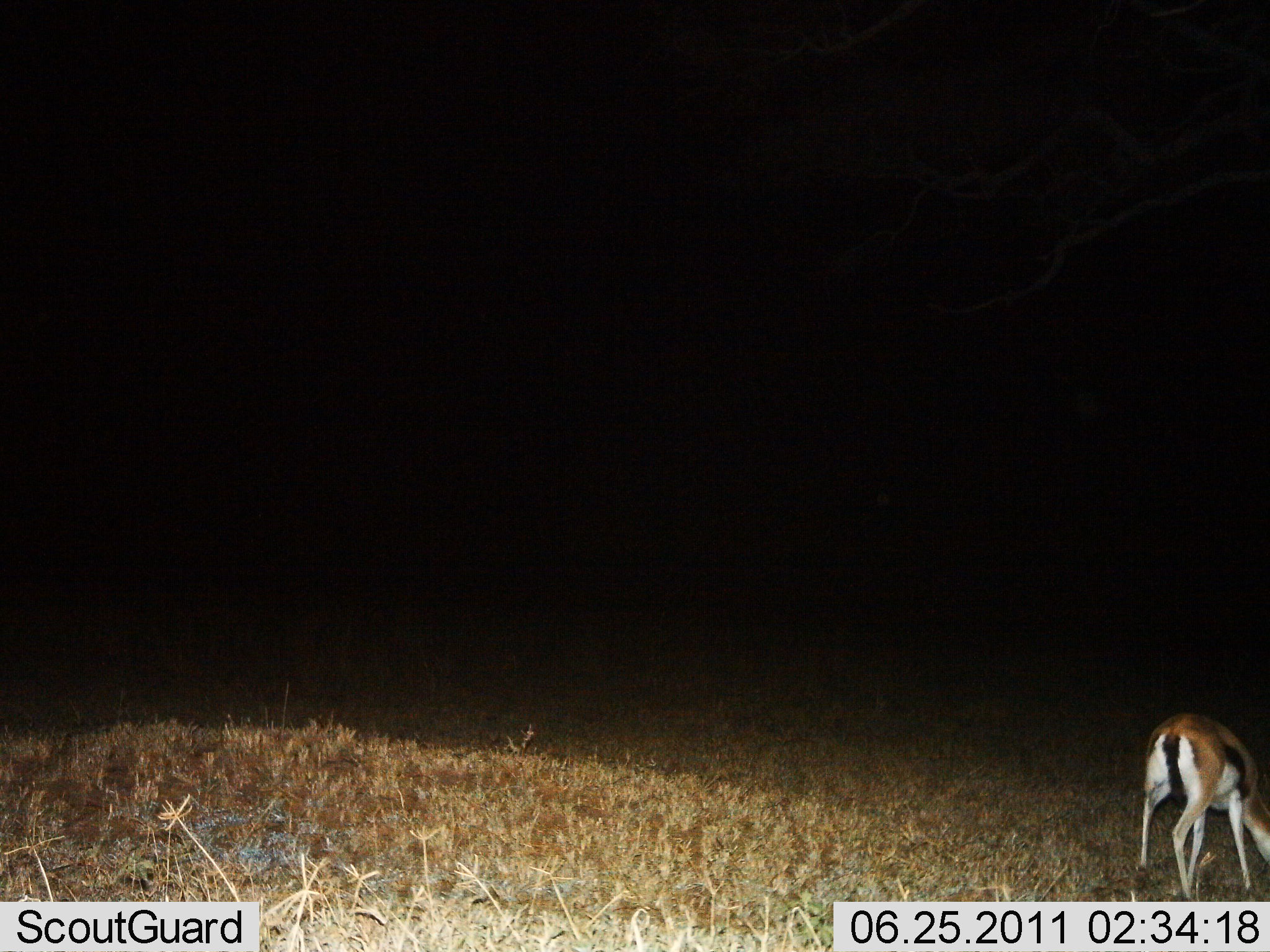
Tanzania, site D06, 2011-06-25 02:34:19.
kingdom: Animalia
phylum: Chordata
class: Mammalia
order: Artiodactyla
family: Bovidae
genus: Eudorcas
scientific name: Eudorcas thomsonii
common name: thomson's gazelle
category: gazellethomsons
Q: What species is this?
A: Gazellethomsons (thomson's gazelle) (Eudorcas thomsonii).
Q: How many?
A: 1.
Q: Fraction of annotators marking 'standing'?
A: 15%.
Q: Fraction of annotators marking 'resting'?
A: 0%.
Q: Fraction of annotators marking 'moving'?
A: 0%.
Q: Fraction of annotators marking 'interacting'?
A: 0%.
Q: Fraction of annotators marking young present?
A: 0%.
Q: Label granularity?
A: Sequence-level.